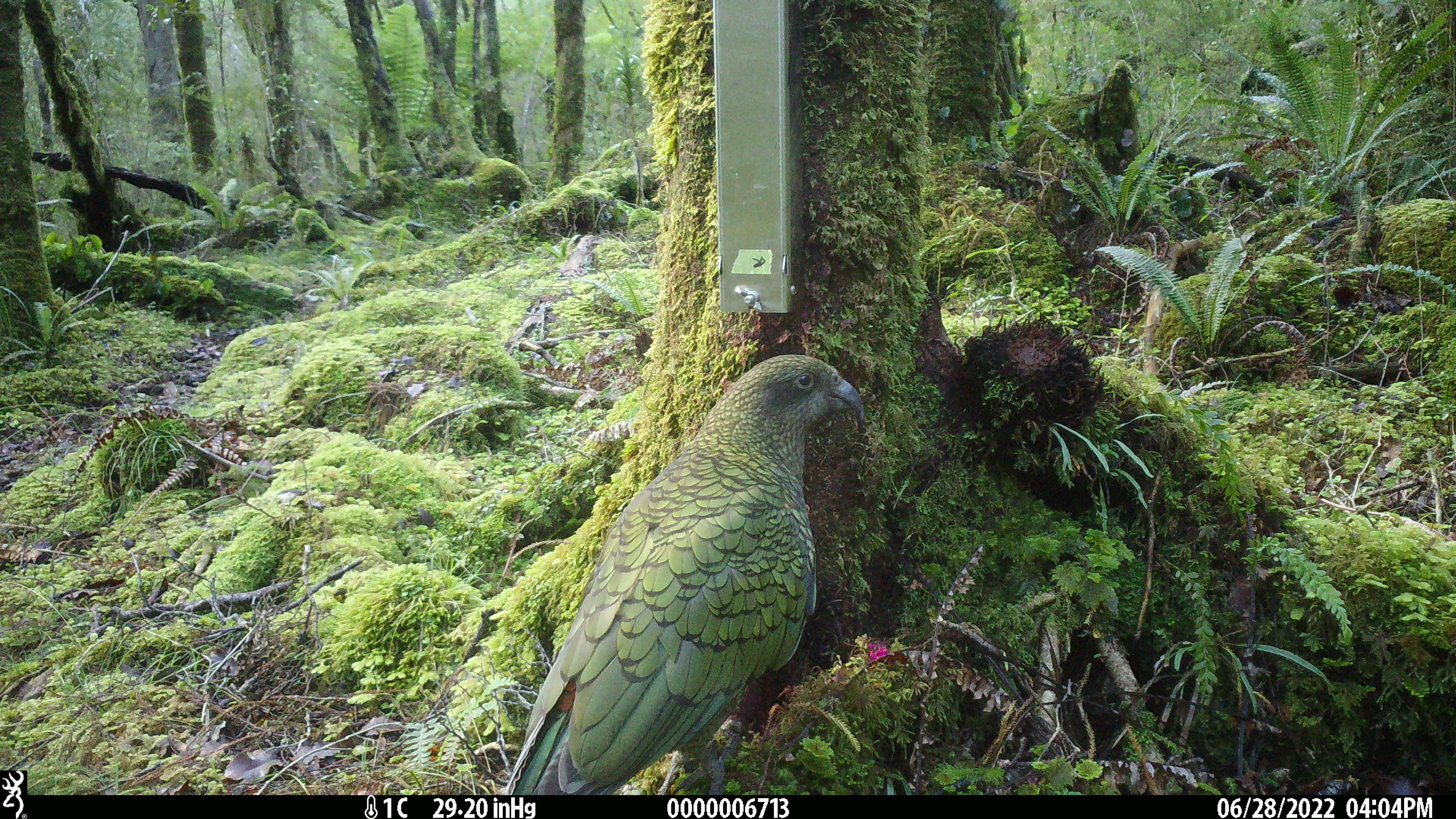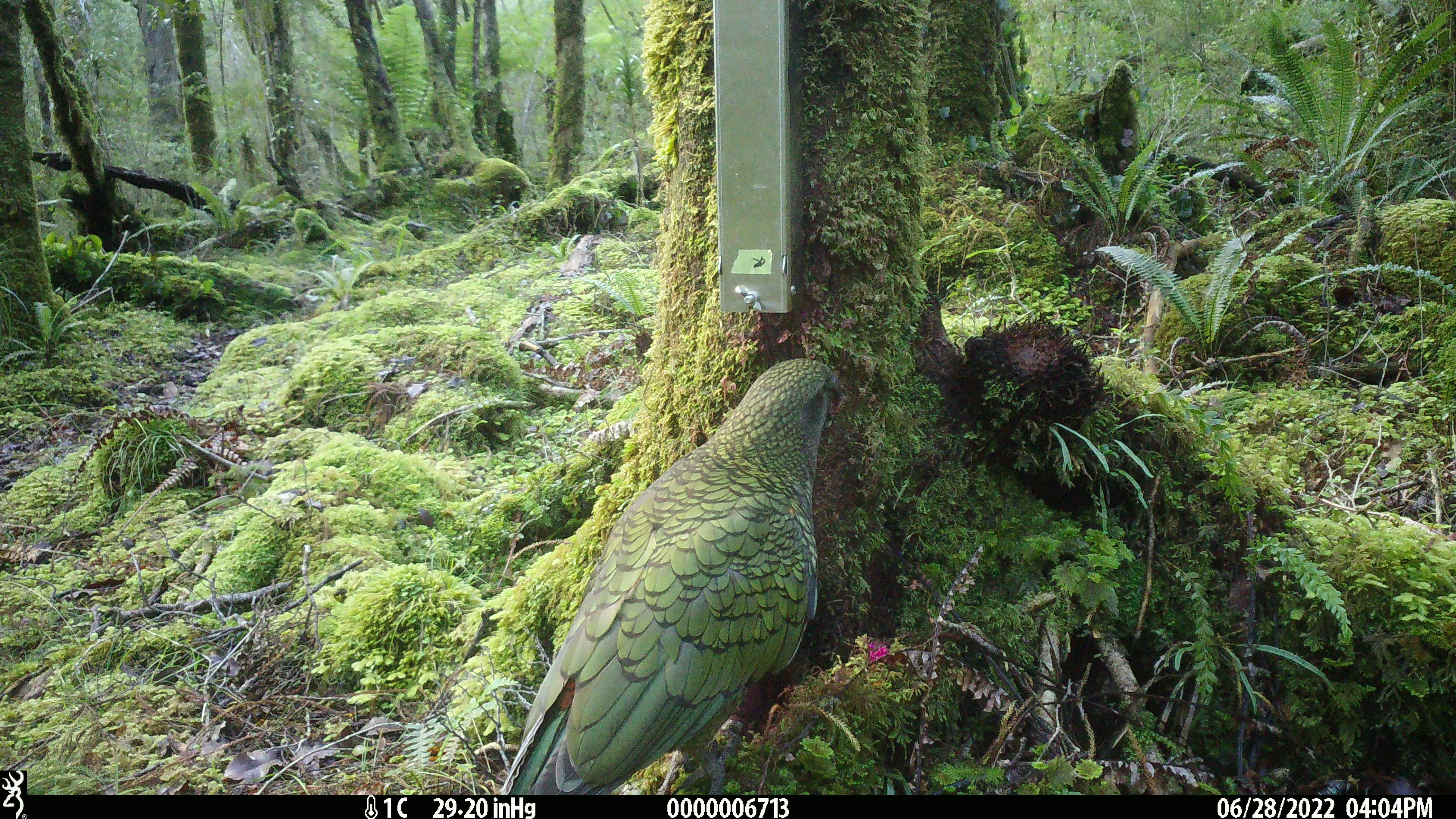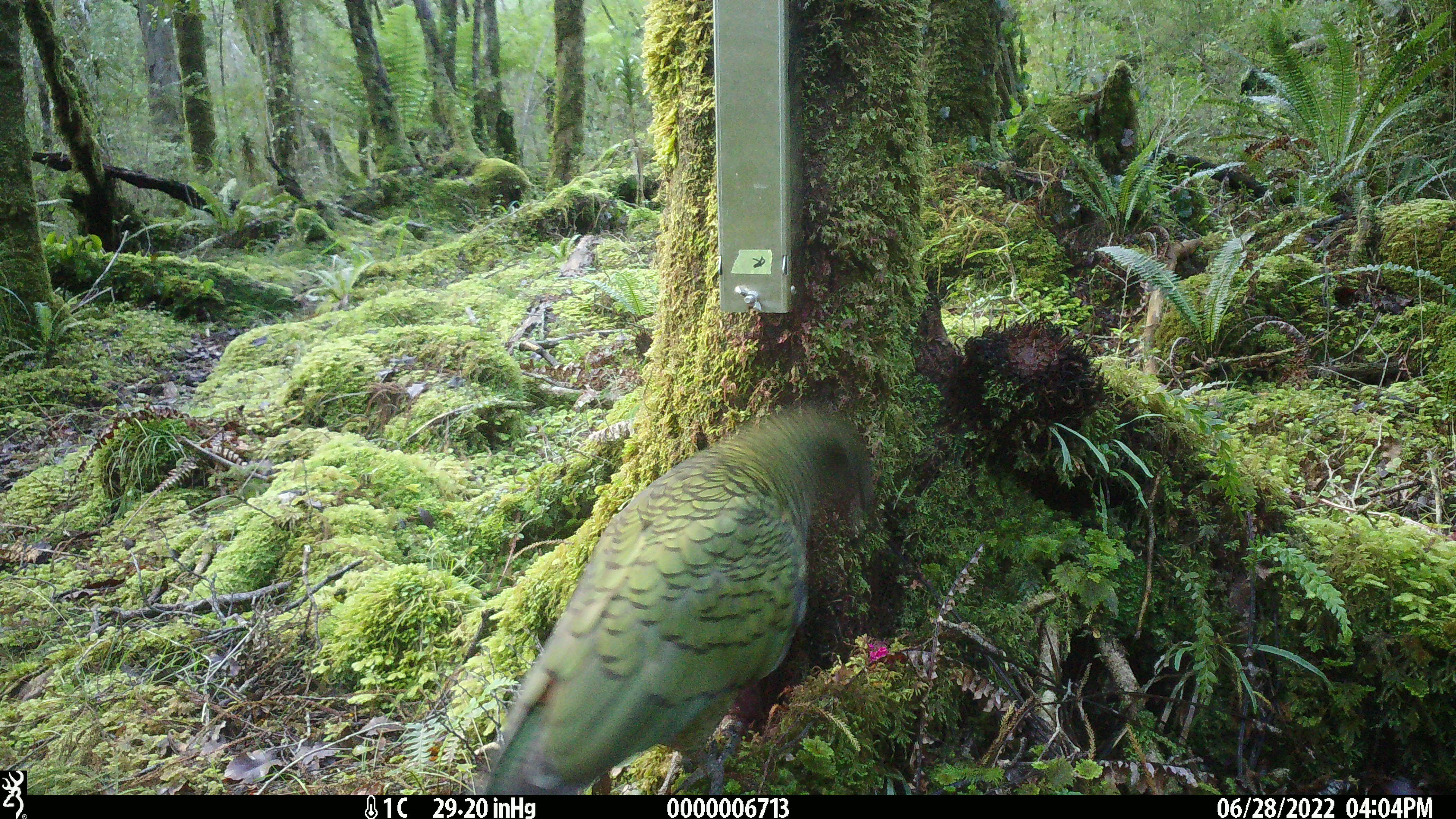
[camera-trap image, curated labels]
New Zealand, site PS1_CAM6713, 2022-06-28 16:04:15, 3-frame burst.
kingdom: Animalia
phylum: Chordata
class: Aves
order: Psittaciformes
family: Strigopidae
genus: Nestor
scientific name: Nestor notabilis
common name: kea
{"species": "kea (Nestor notabilis)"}